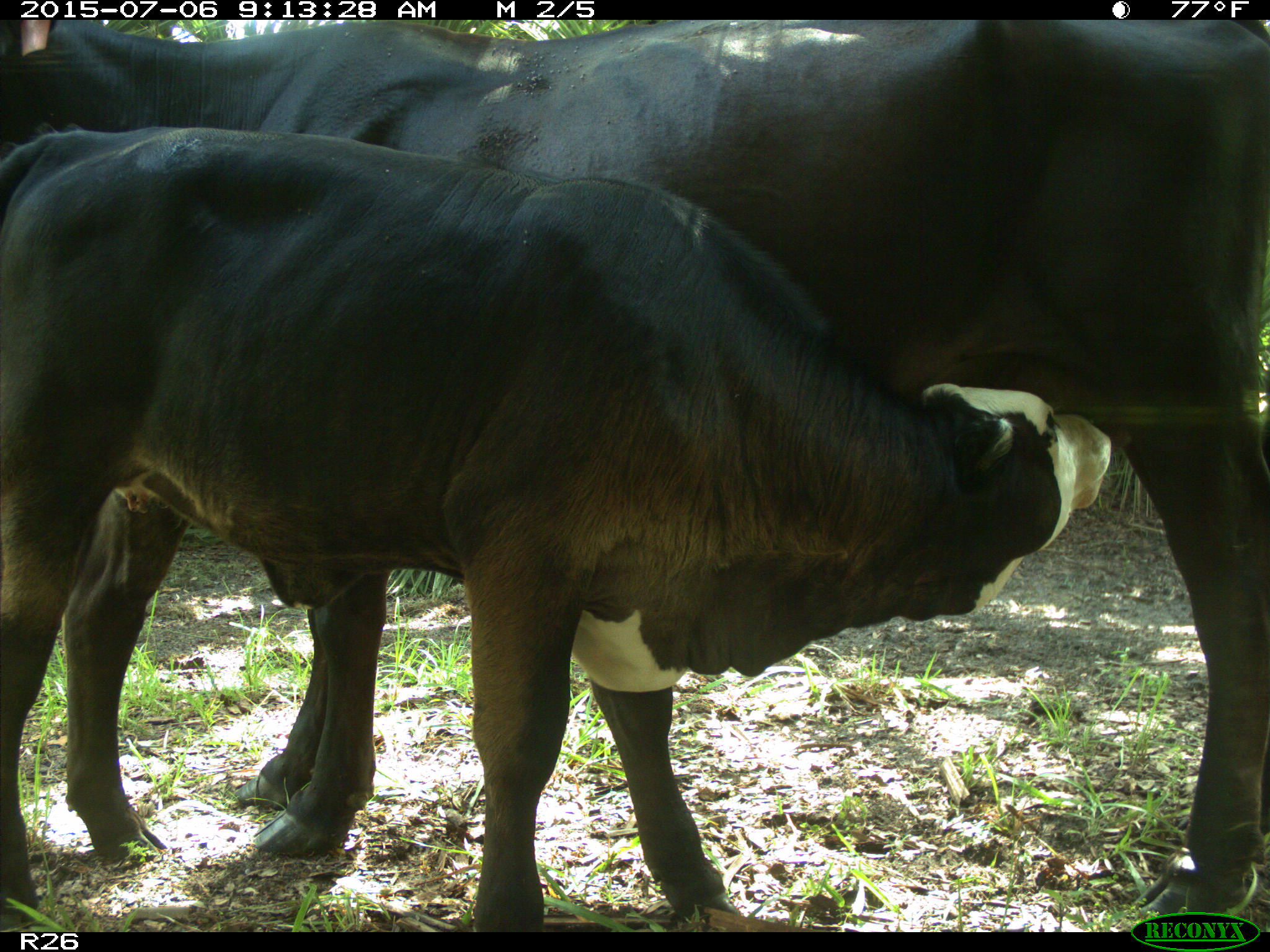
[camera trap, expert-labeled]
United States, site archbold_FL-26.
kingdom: Animalia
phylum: Chordata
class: Mammalia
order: Artiodactyla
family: Bovidae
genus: Bos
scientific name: Bos taurus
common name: domestic cow